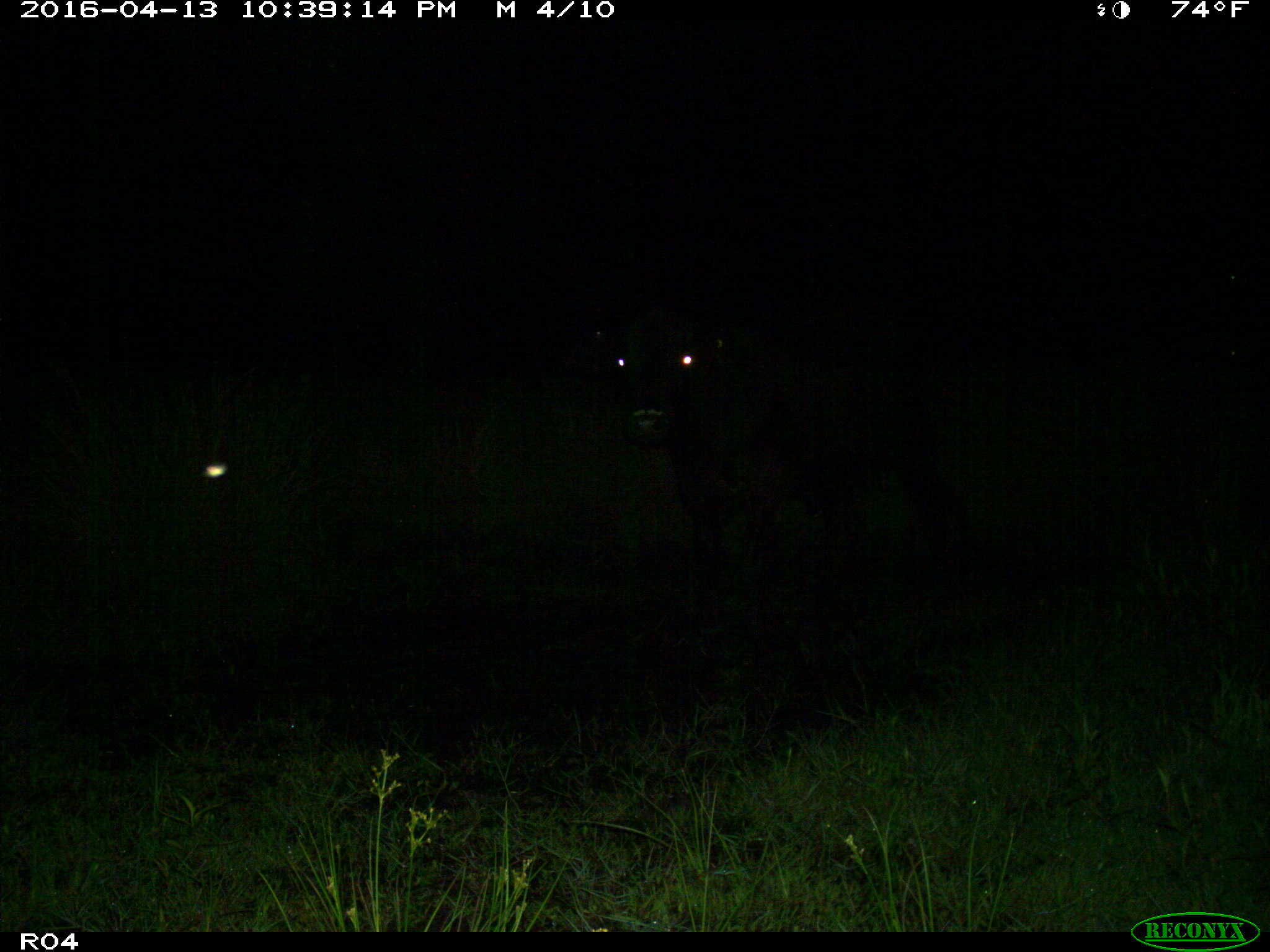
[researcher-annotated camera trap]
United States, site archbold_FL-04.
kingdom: Animalia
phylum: Chordata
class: Mammalia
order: Artiodactyla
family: Bovidae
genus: Bos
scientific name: Bos taurus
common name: domestic cow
Bos taurus (domestic cow).